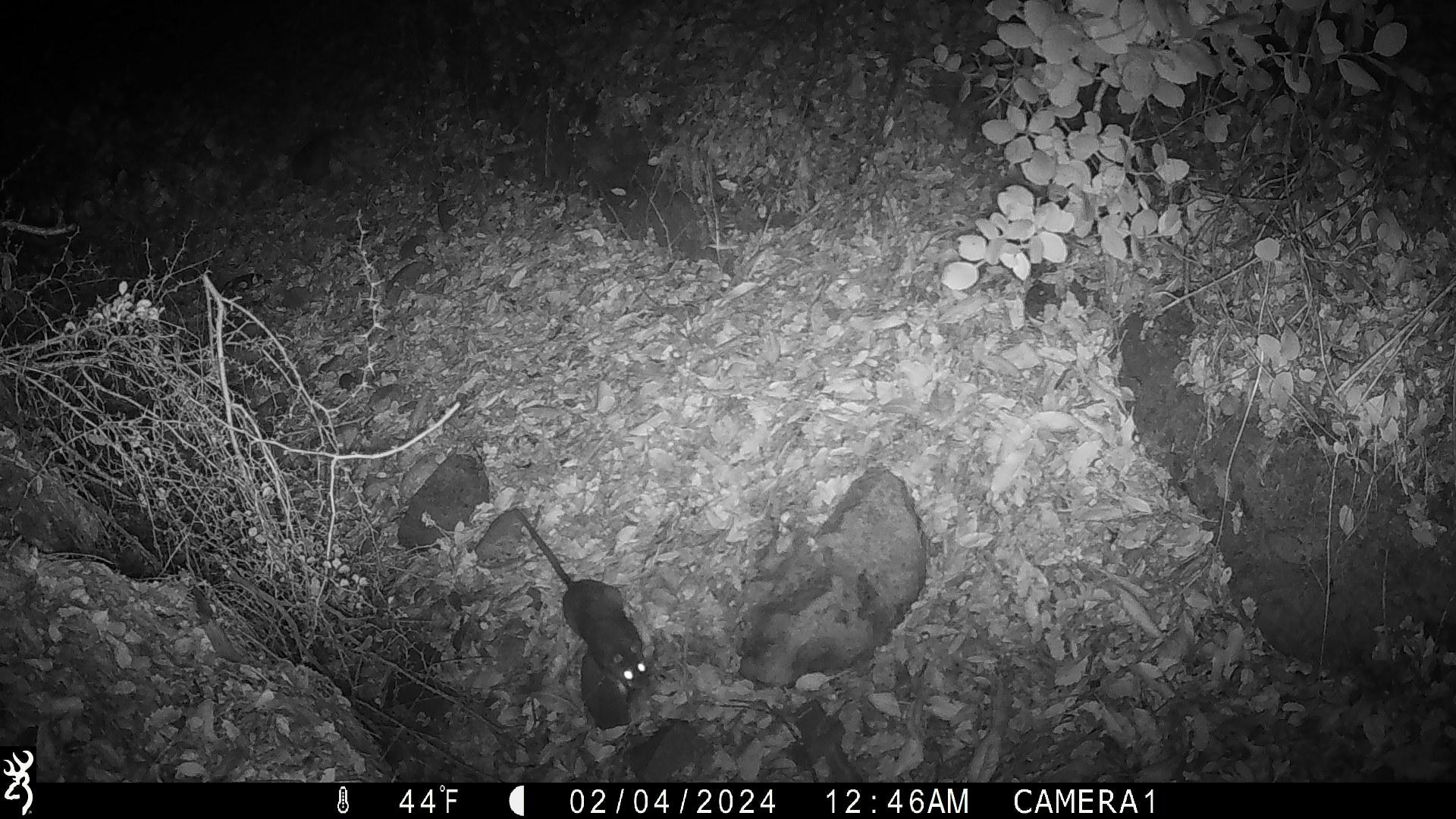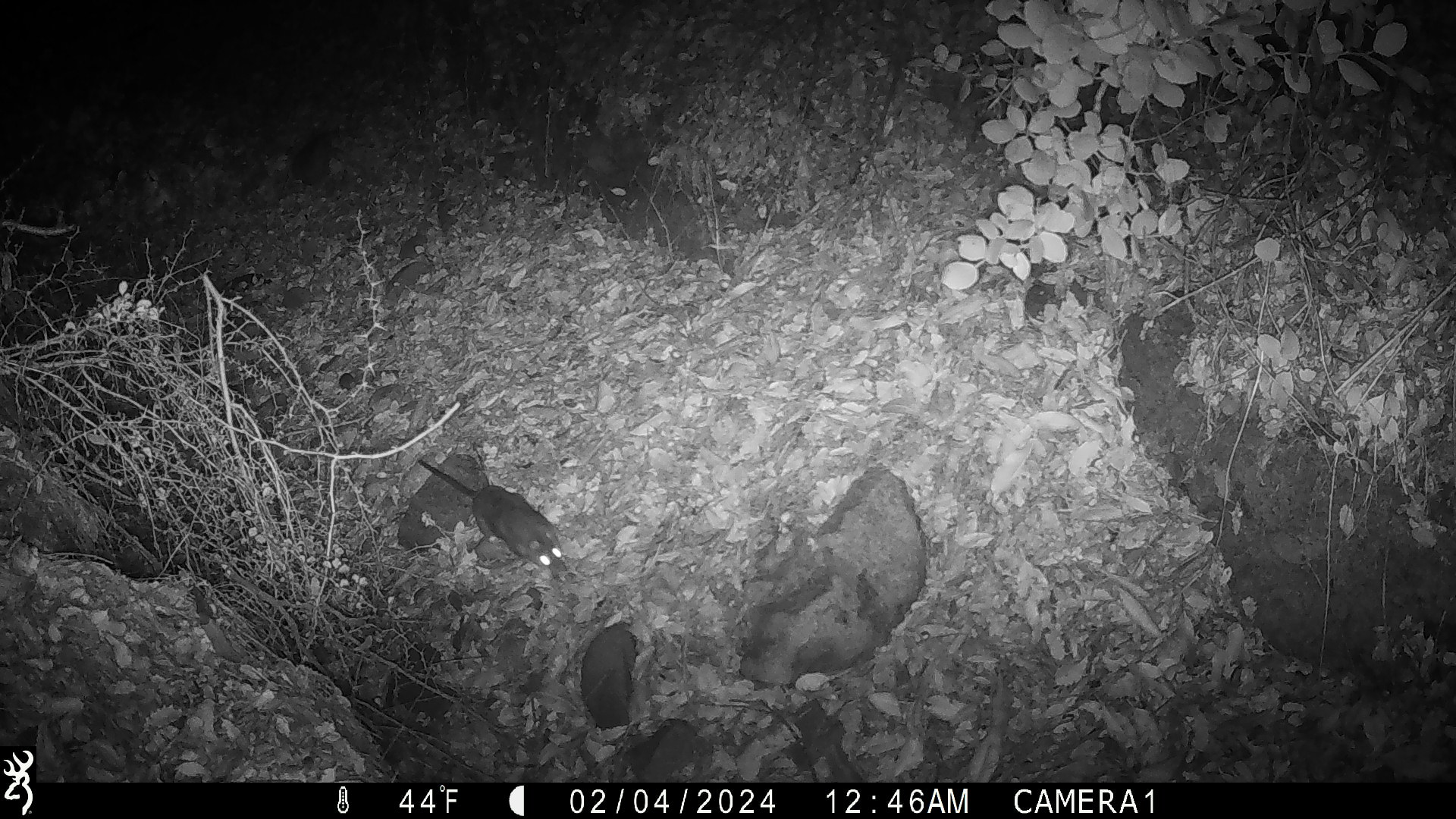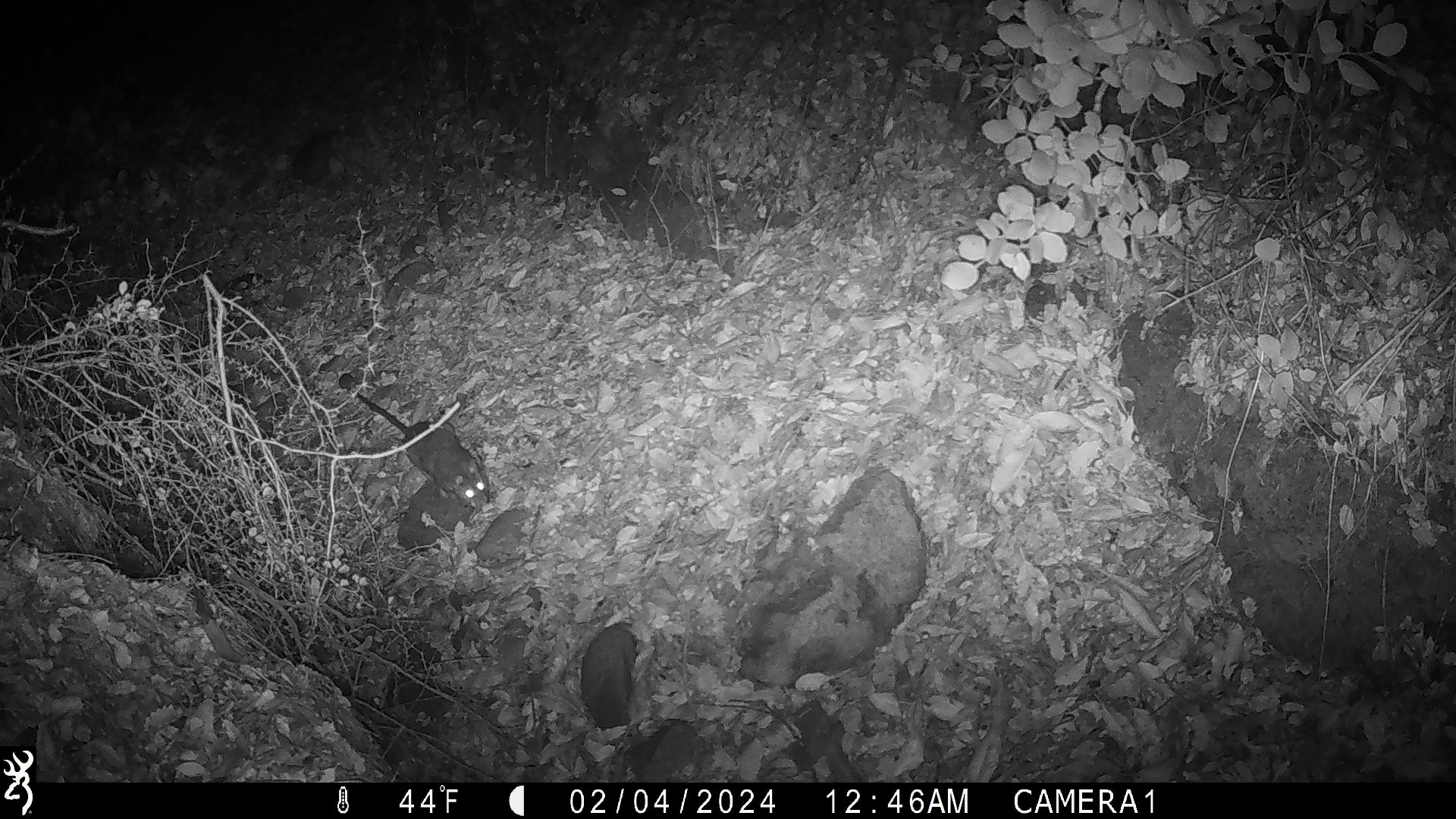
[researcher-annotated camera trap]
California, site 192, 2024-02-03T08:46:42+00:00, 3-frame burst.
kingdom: Animalia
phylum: Chordata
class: Mammalia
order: Rodentia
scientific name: Rodentia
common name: mouse or rat